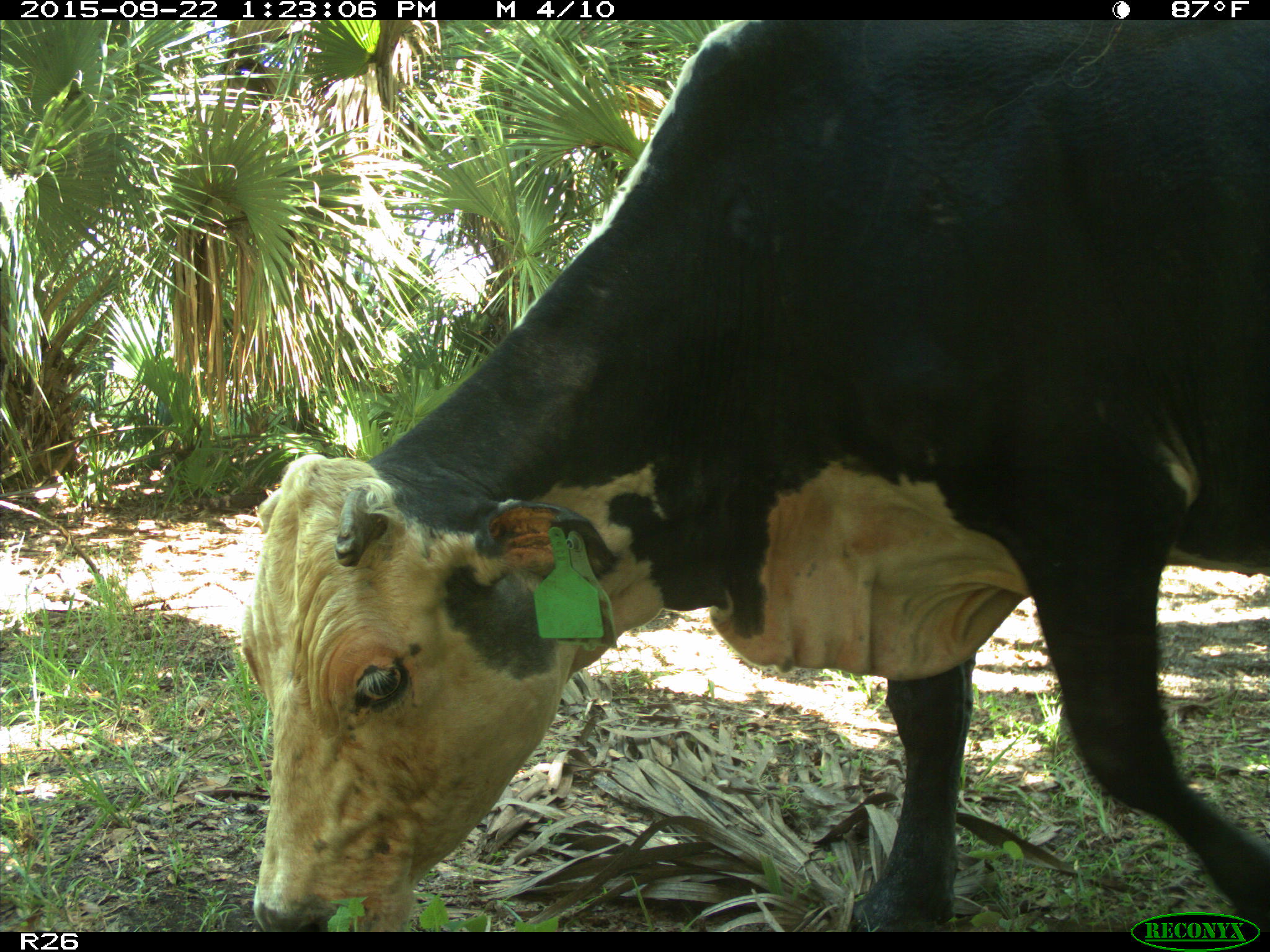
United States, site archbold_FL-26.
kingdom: Animalia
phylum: Chordata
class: Mammalia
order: Artiodactyla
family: Bovidae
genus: Bos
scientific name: Bos taurus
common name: domestic cow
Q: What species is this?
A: Bos taurus (domestic cow).